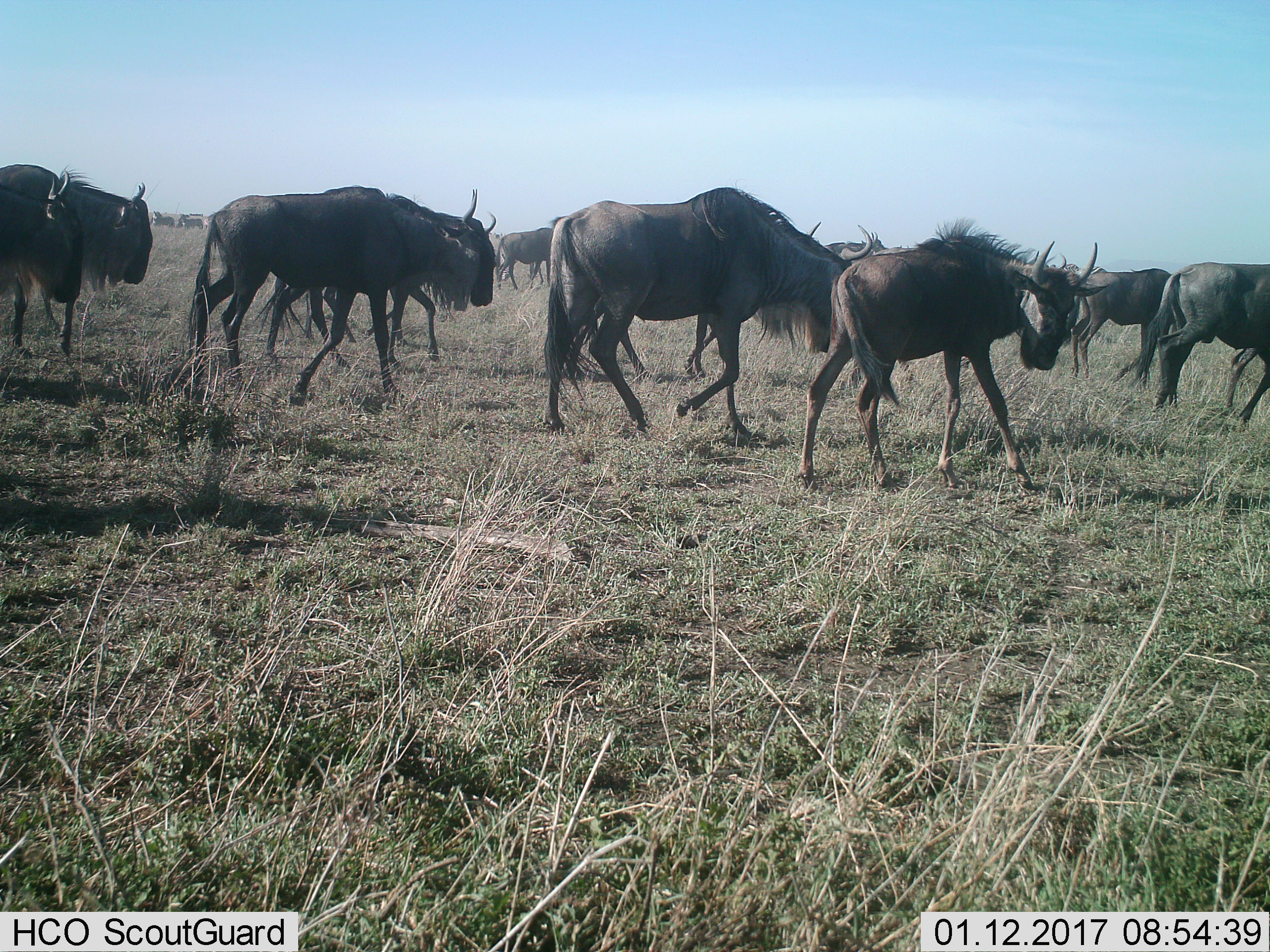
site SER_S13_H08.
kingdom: Animalia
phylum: Chordata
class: Mammalia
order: Artiodactyla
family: Bovidae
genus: Connochaetes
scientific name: Connochaetes taurinus taurinus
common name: blue wildebeest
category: wildebeestblue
Wildebeestblue (blue wildebeest) (Connochaetes taurinus taurinus), count 11-50. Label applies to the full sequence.